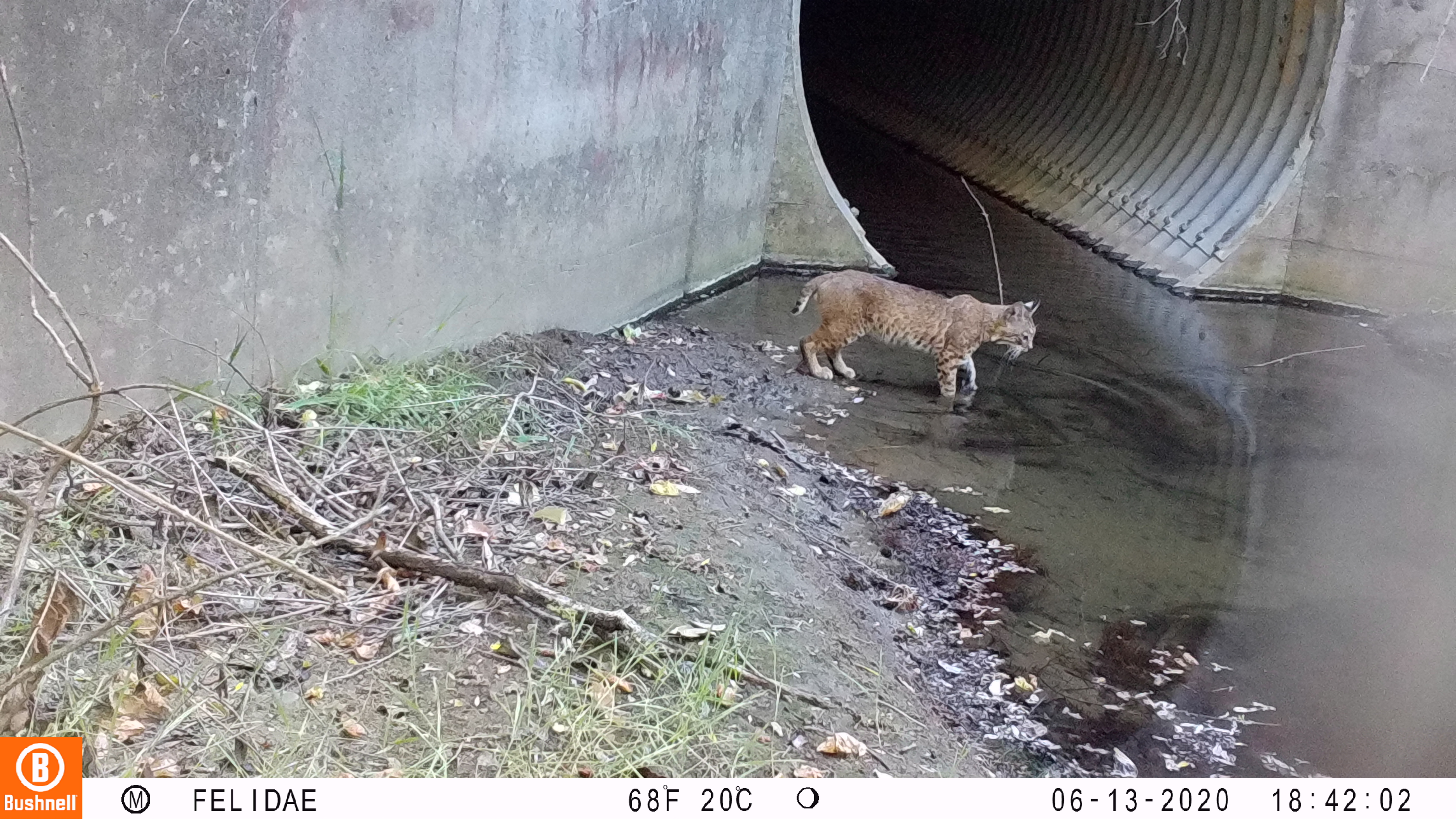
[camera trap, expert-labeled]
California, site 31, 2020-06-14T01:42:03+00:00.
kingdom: Animalia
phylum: Chordata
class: Mammalia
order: Carnivora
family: Felidae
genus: Lynx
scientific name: Lynx rufus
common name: bobcat